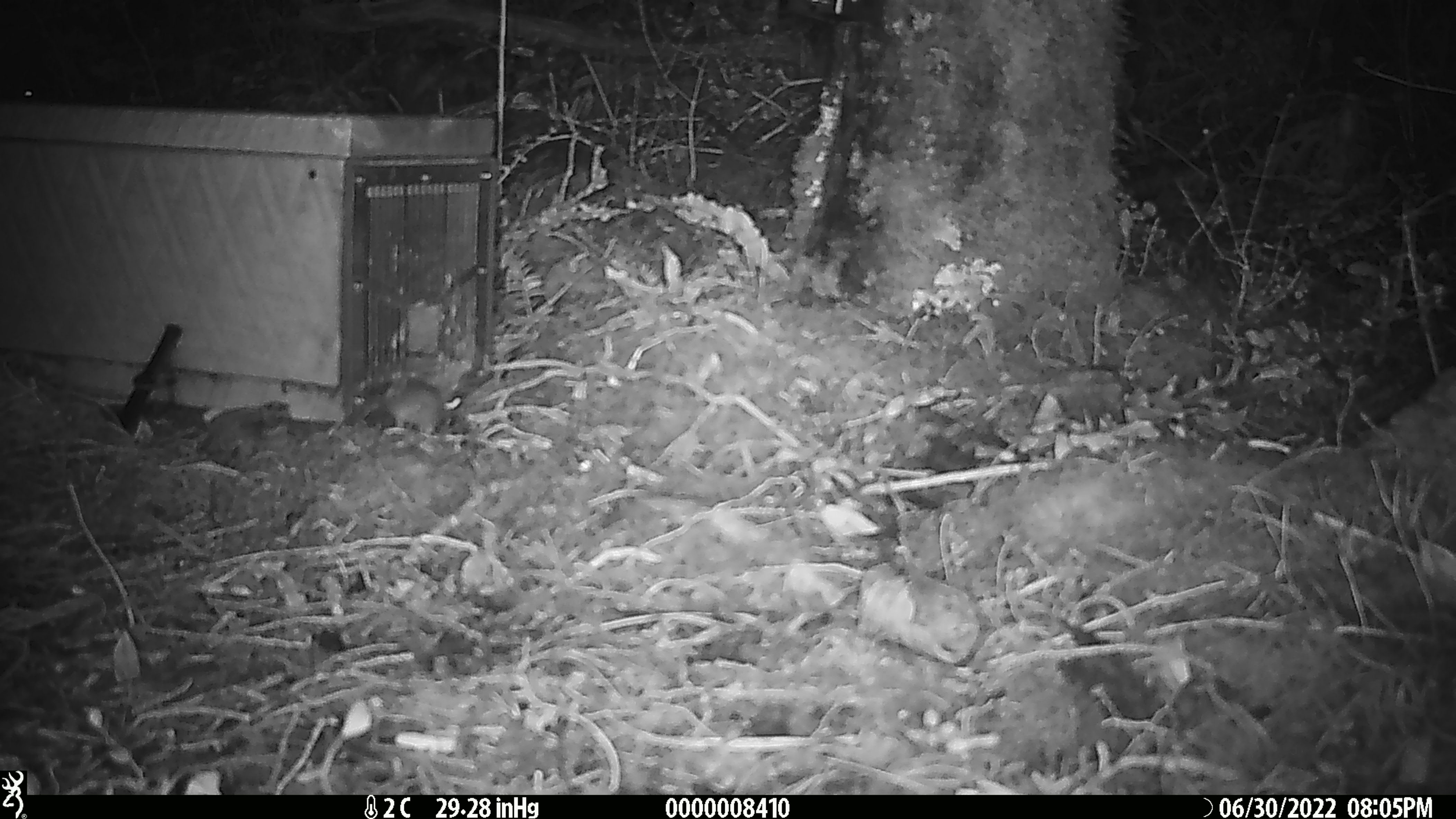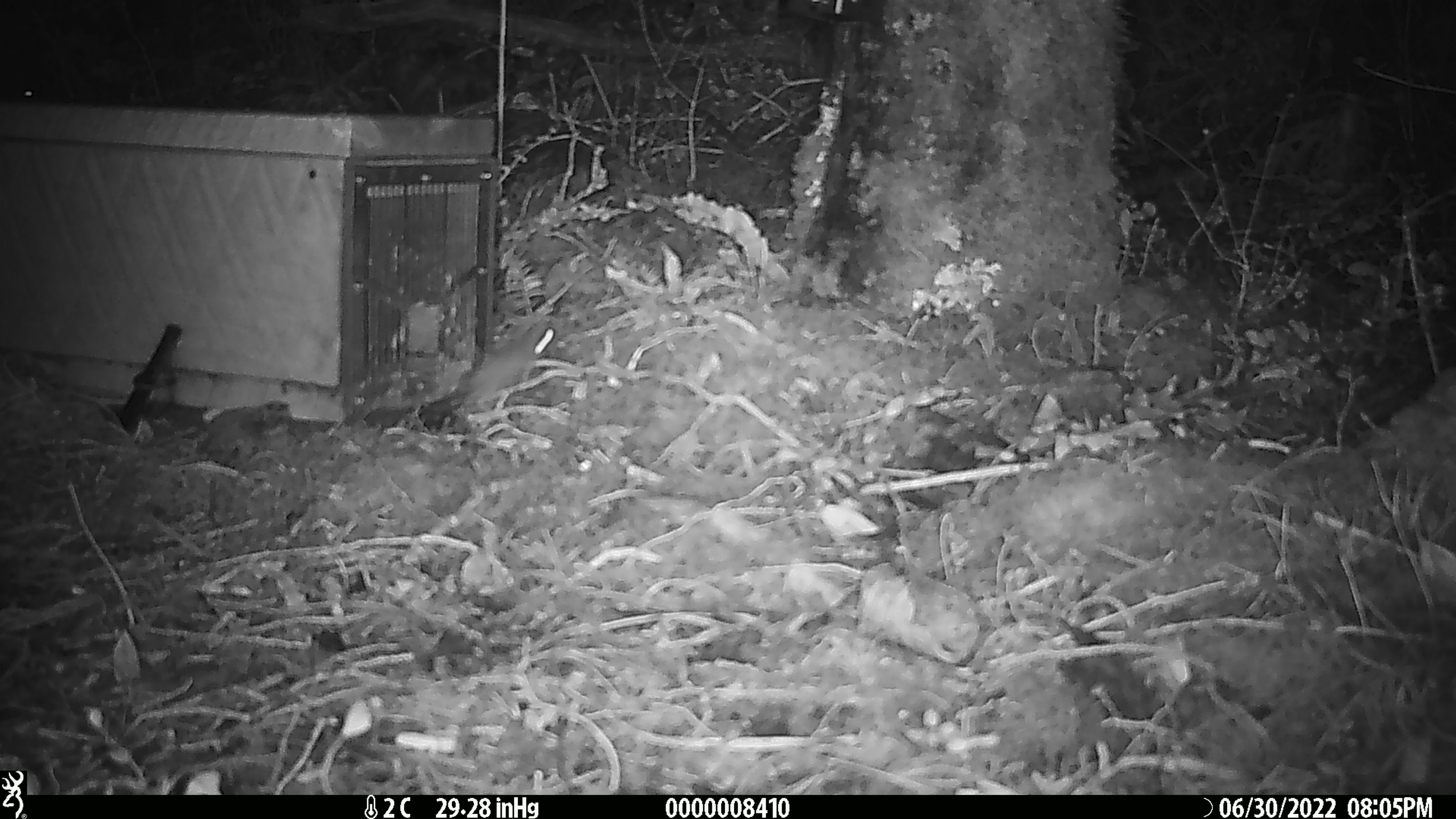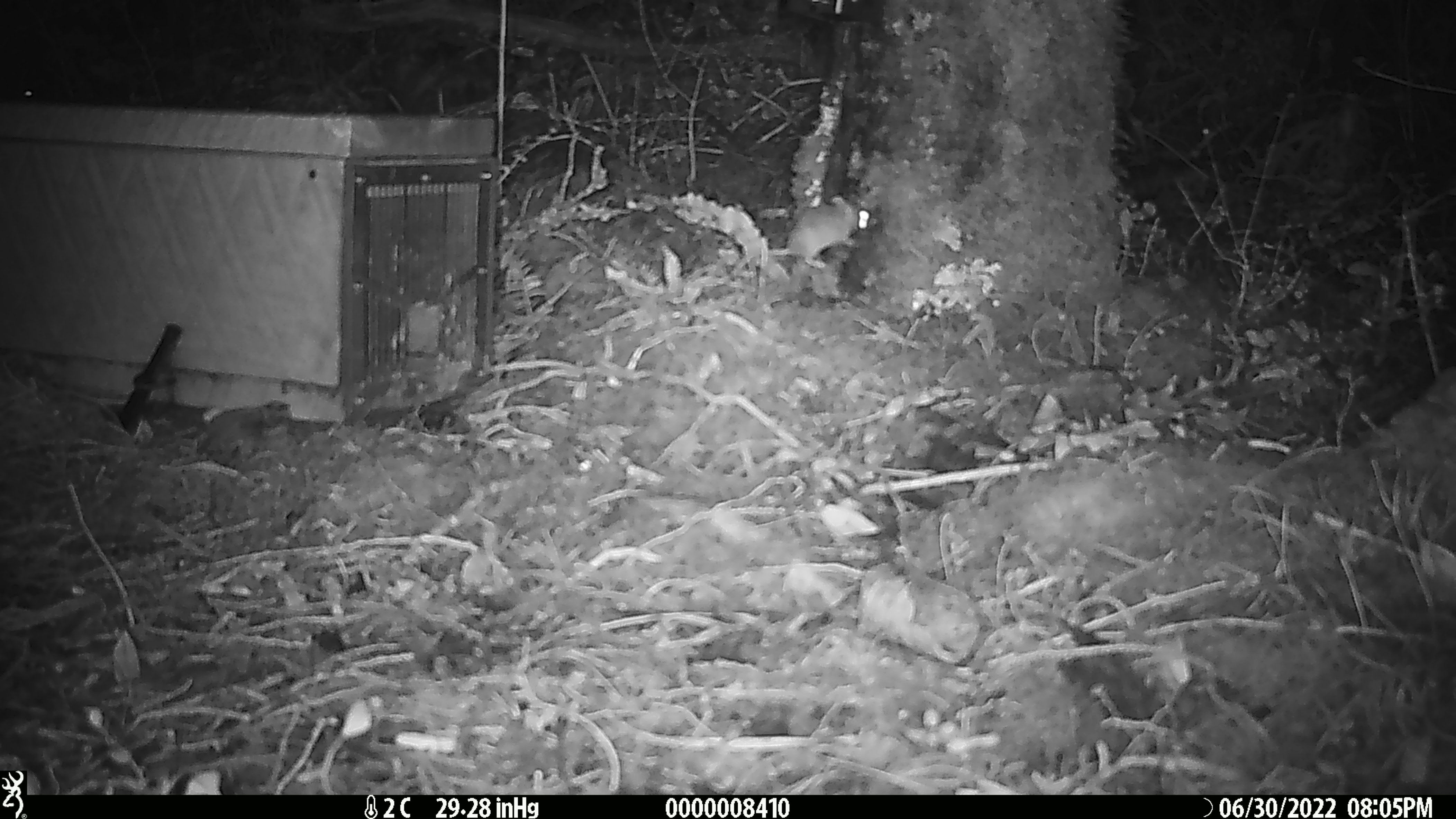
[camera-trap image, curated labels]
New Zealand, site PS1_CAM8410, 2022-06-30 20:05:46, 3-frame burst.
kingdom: Animalia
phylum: Chordata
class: Mammalia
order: Rodentia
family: Muridae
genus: Mus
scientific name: Mus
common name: mouse